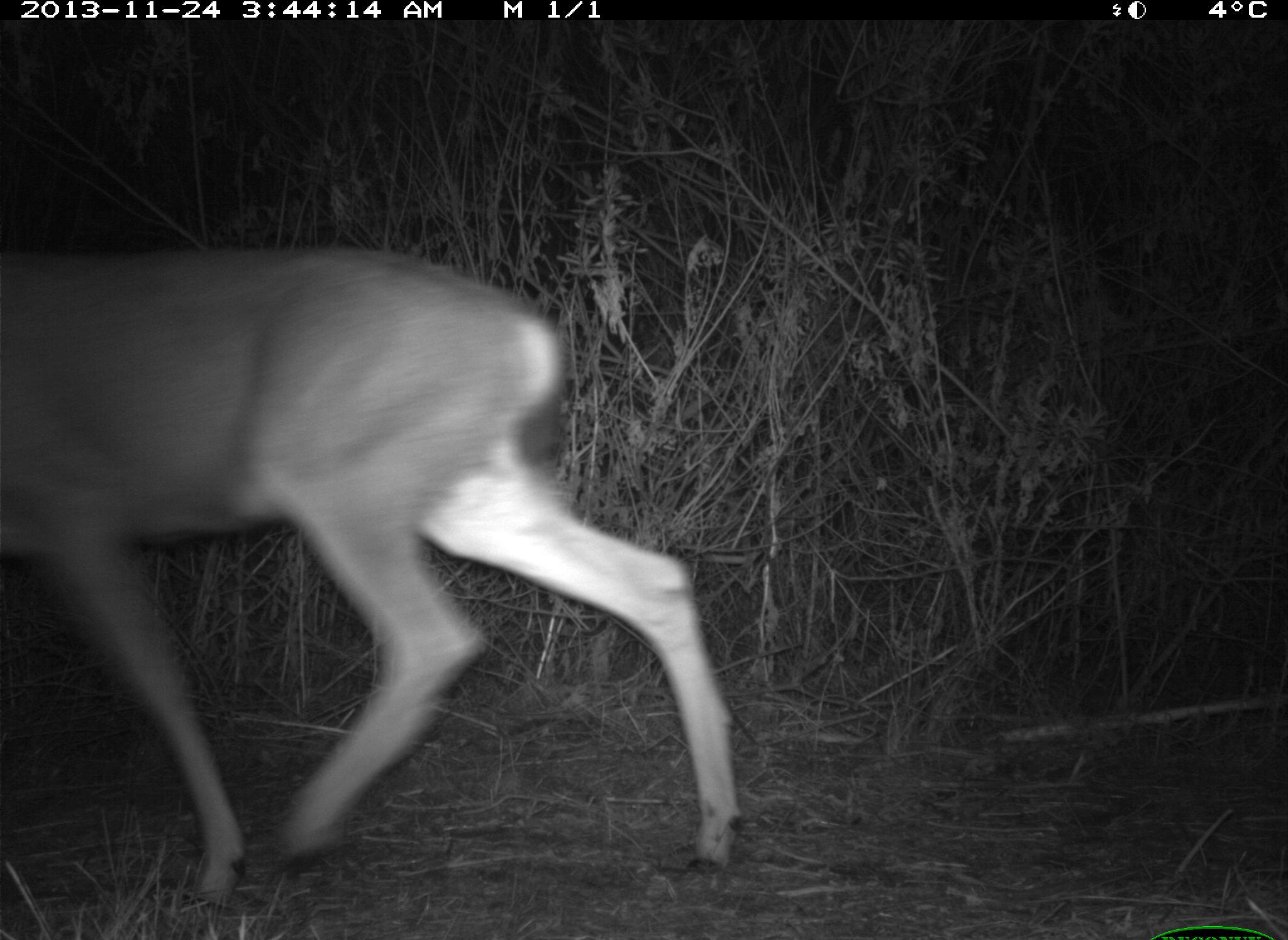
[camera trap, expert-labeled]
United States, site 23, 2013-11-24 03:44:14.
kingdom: Animalia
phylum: Chordata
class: Mammalia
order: Artiodactyla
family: Cervidae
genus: Odocoileus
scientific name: Odocoileus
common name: deer